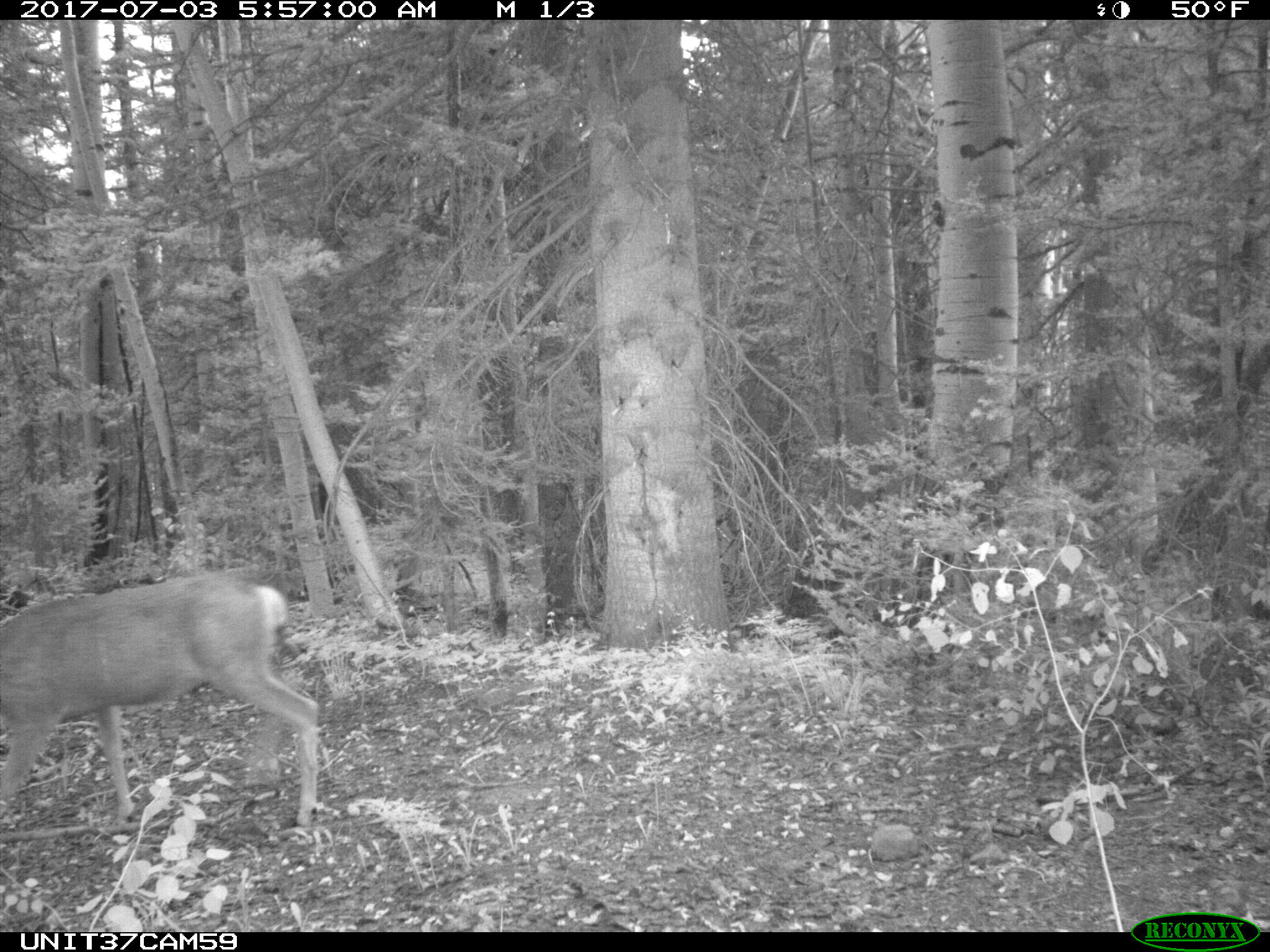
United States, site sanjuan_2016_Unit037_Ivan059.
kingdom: Animalia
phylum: Chordata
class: Mammalia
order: Artiodactyla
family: Cervidae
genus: Odocoileus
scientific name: Odocoileus hemionus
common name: mule deer